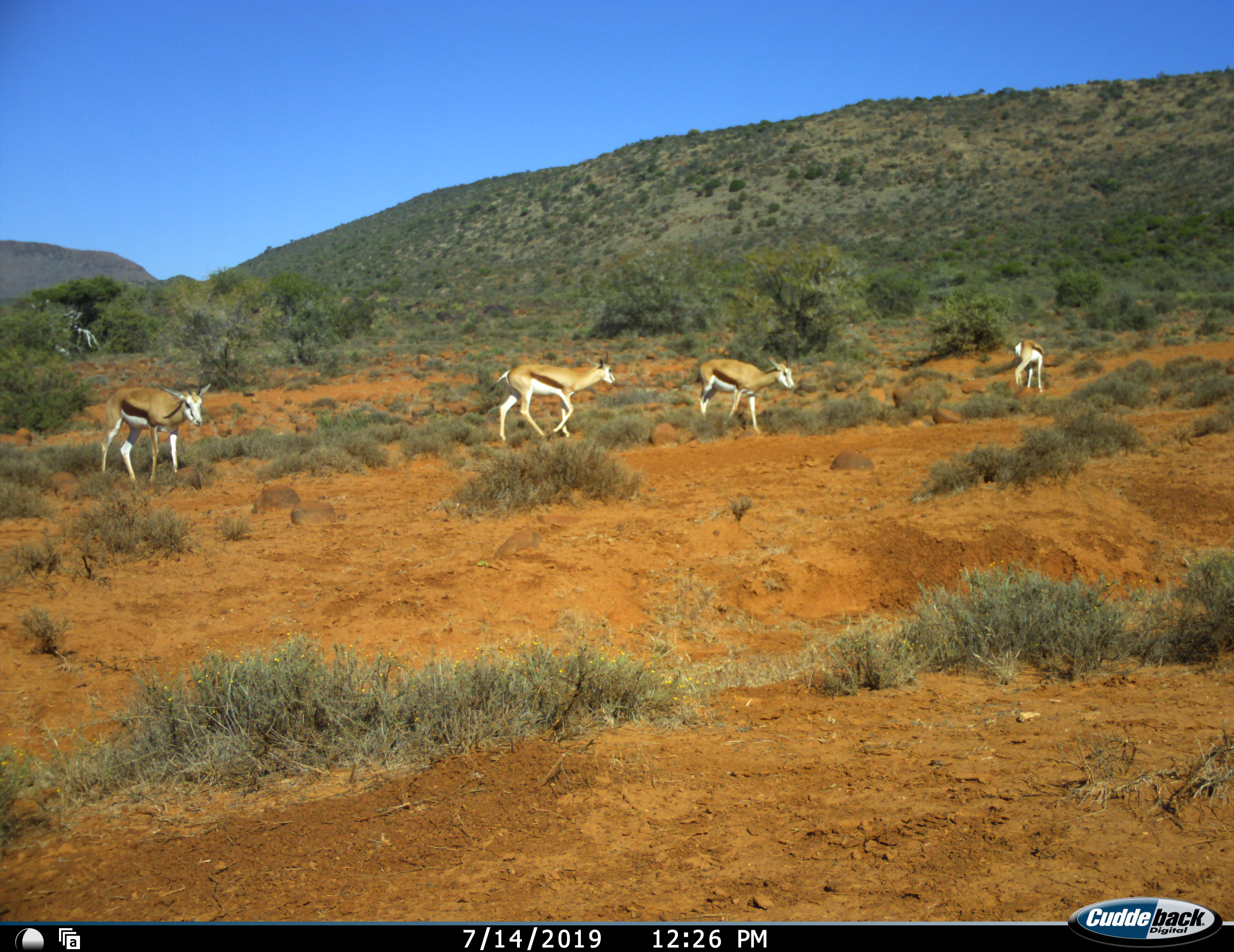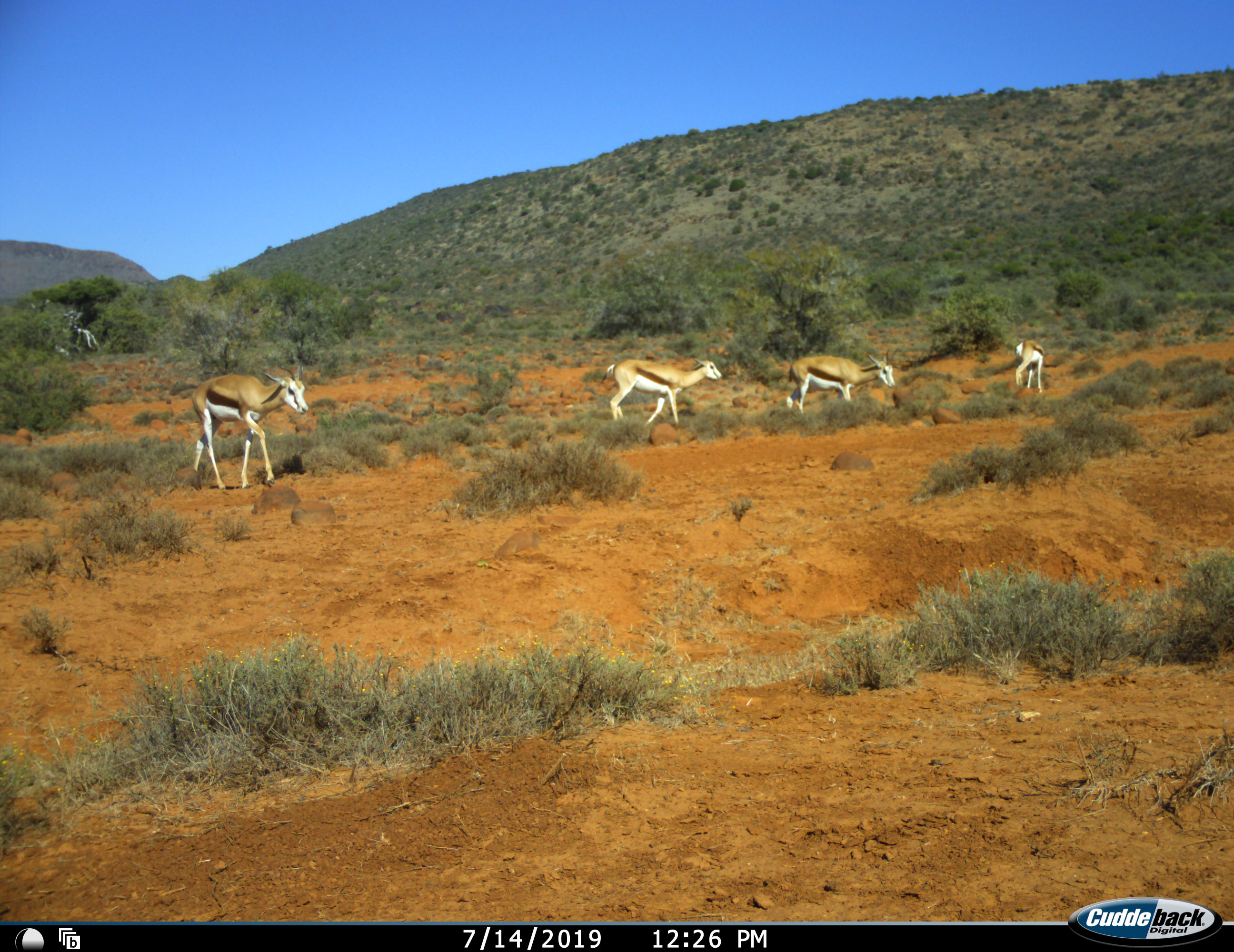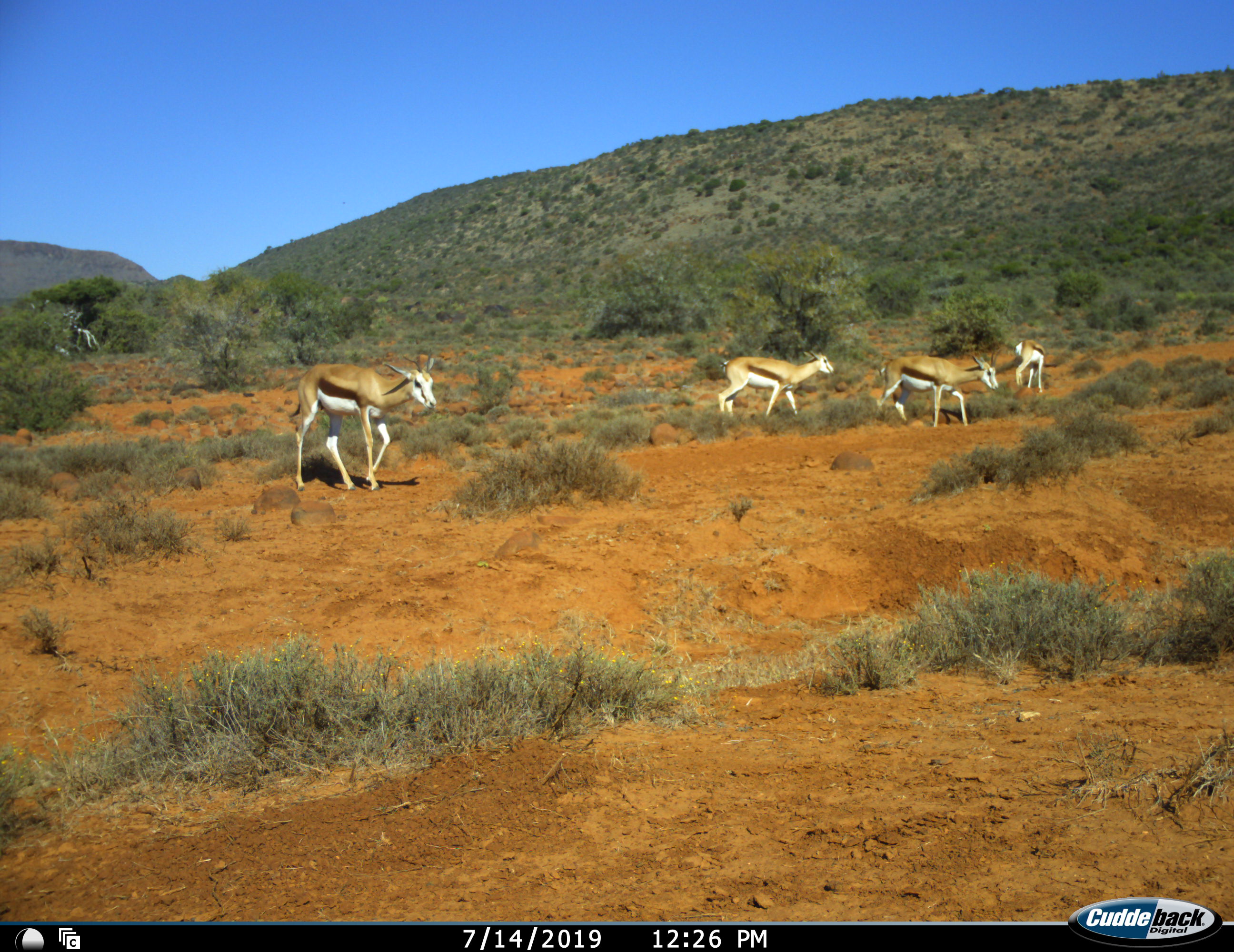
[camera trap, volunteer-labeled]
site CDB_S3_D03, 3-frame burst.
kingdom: Animalia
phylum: Chordata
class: Mammalia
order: Artiodactyla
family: Bovidae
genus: Antidorcas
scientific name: Antidorcas marsupialis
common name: springbok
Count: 4.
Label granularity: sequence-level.